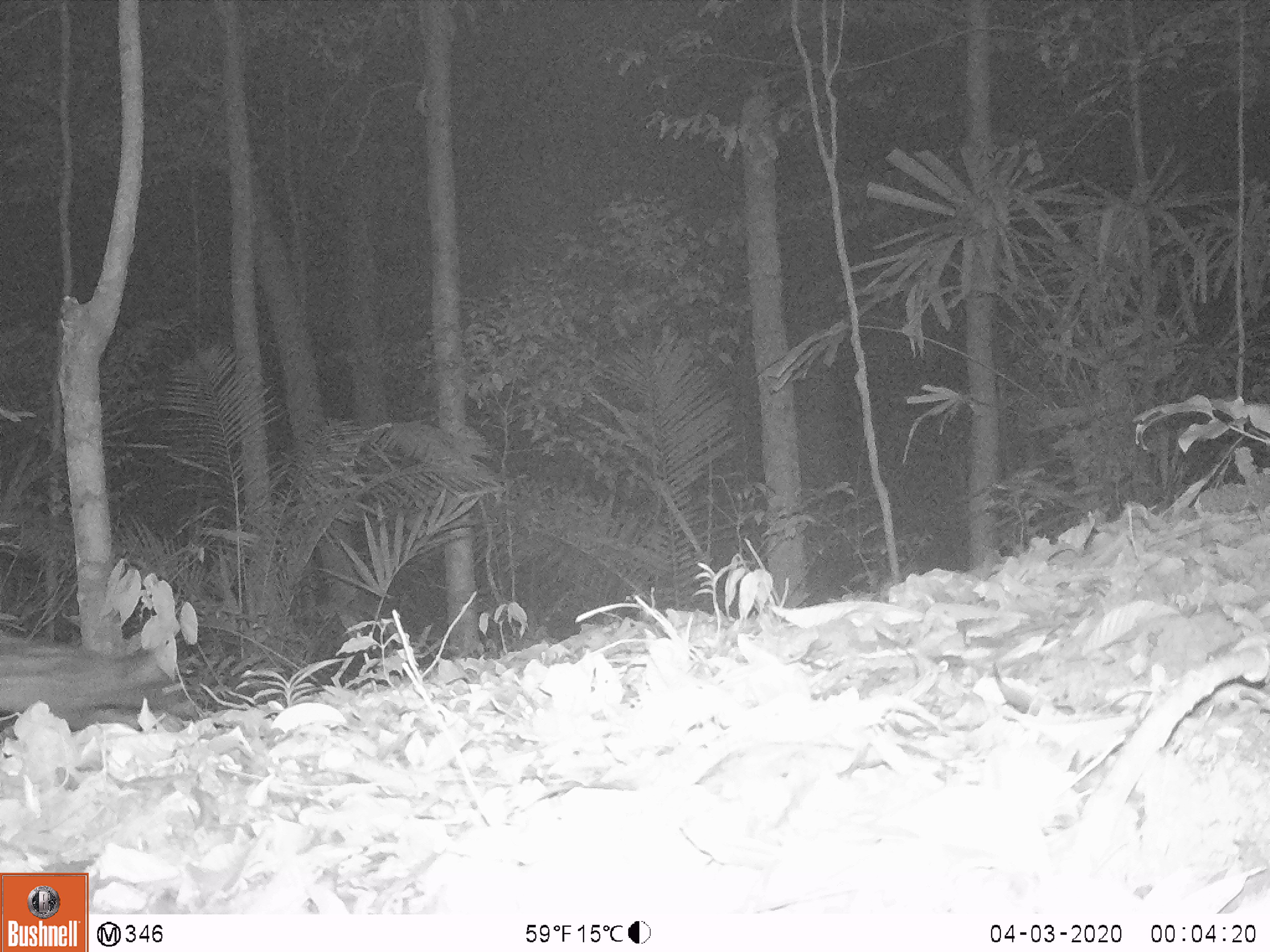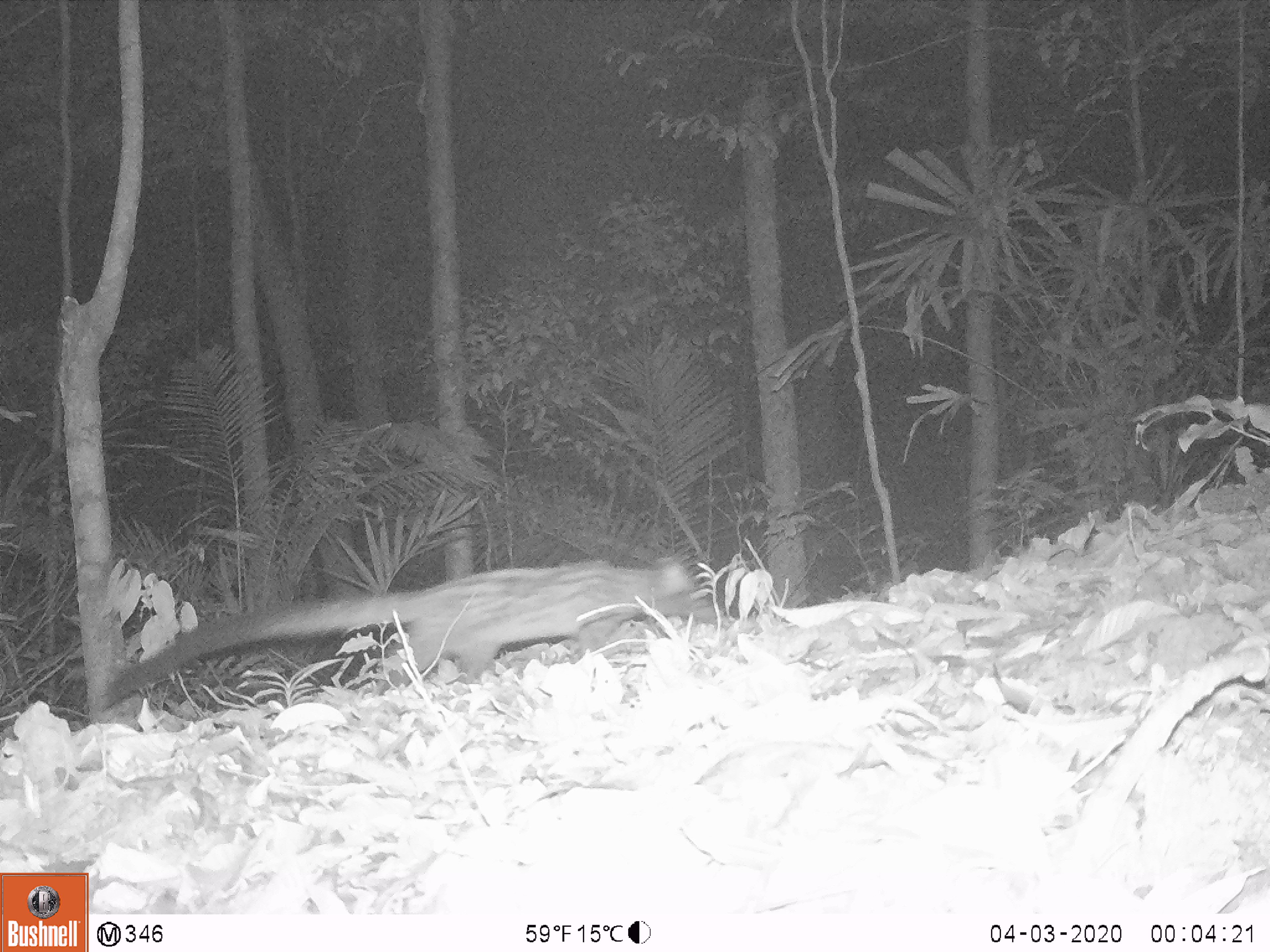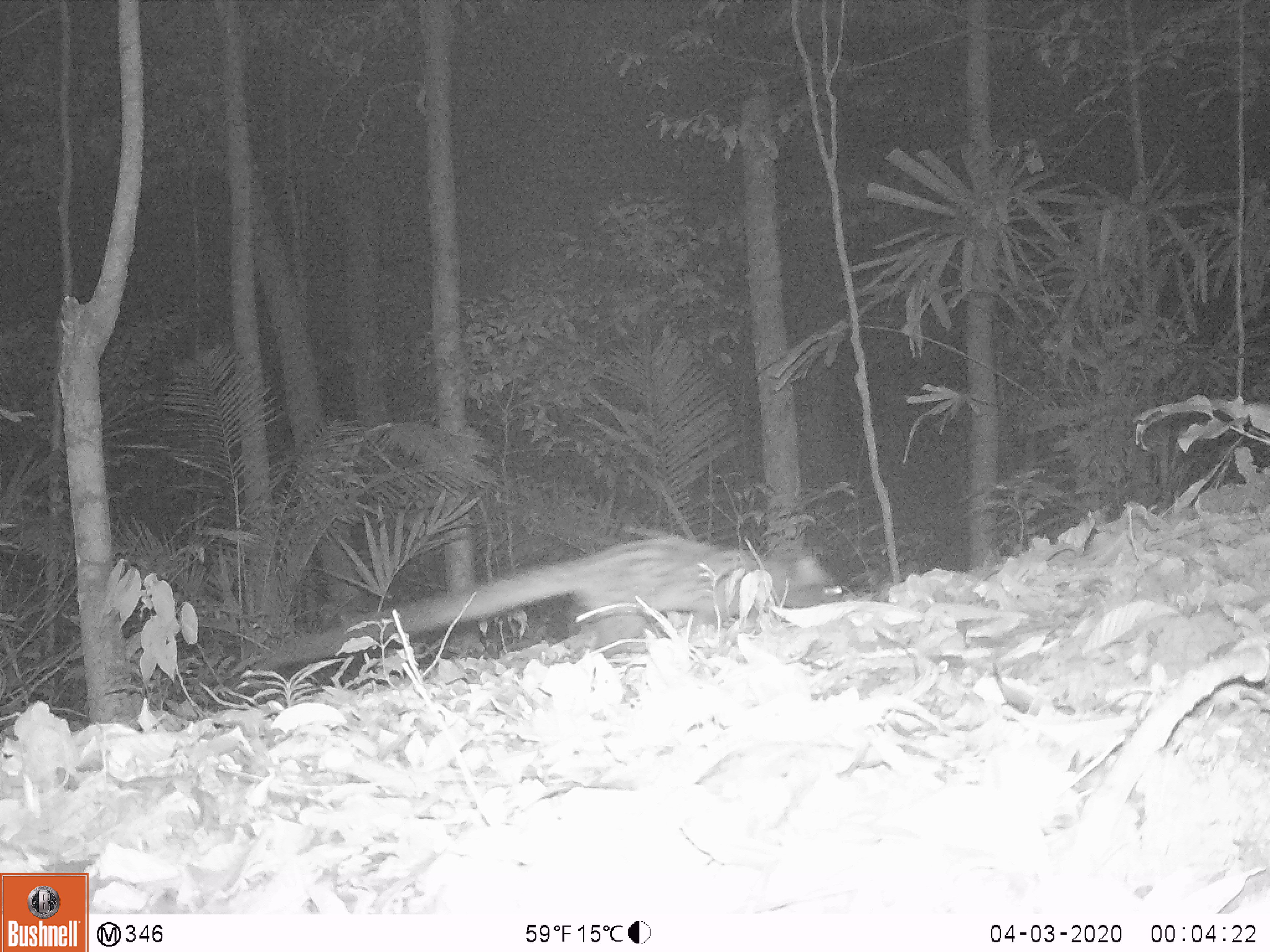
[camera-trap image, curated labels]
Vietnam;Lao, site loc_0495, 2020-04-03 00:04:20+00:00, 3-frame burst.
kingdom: Animalia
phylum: Chordata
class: Mammalia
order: Carnivora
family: Viverridae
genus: Paradoxurus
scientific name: Paradoxurus hermaphroditus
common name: common palm civet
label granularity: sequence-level